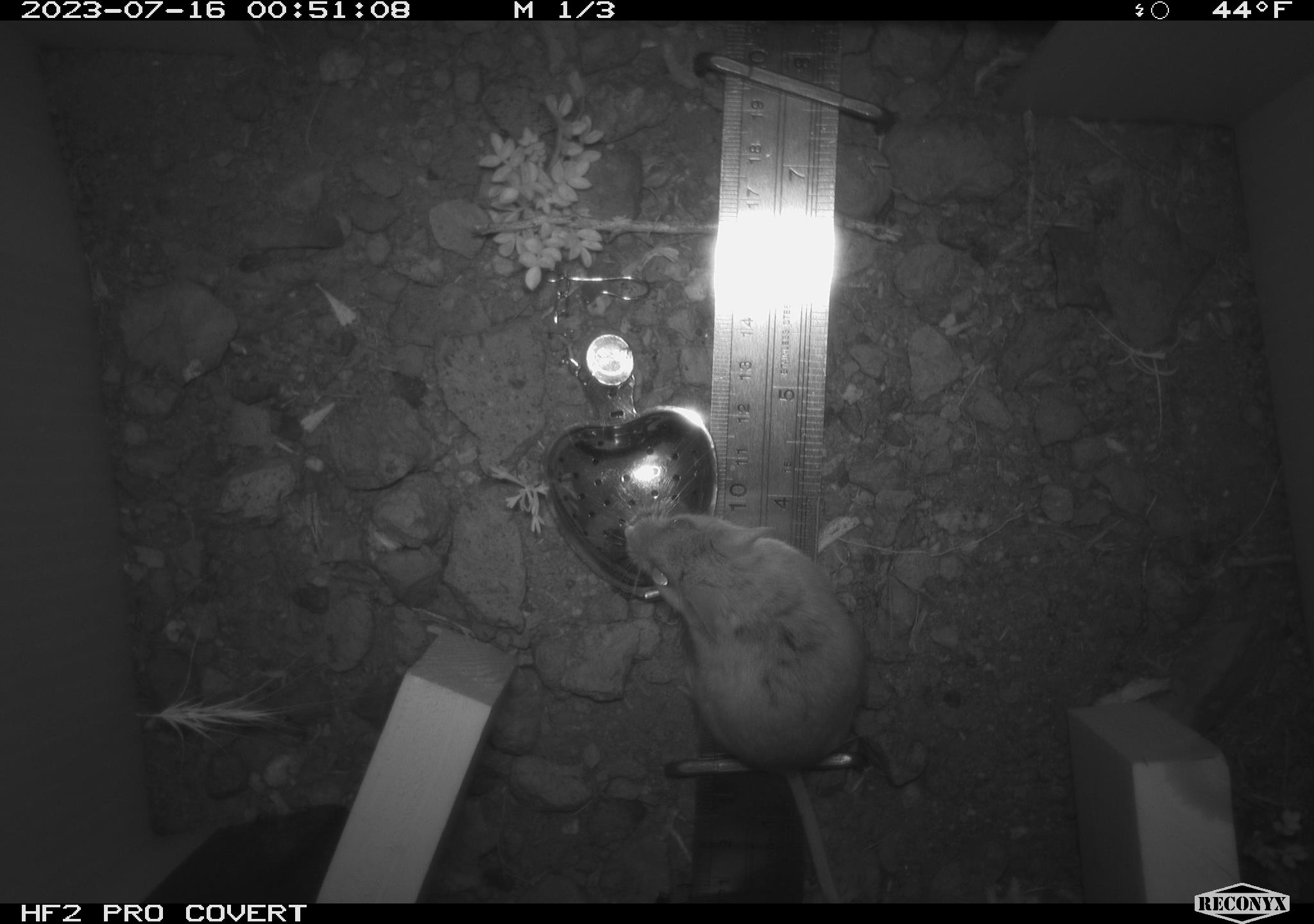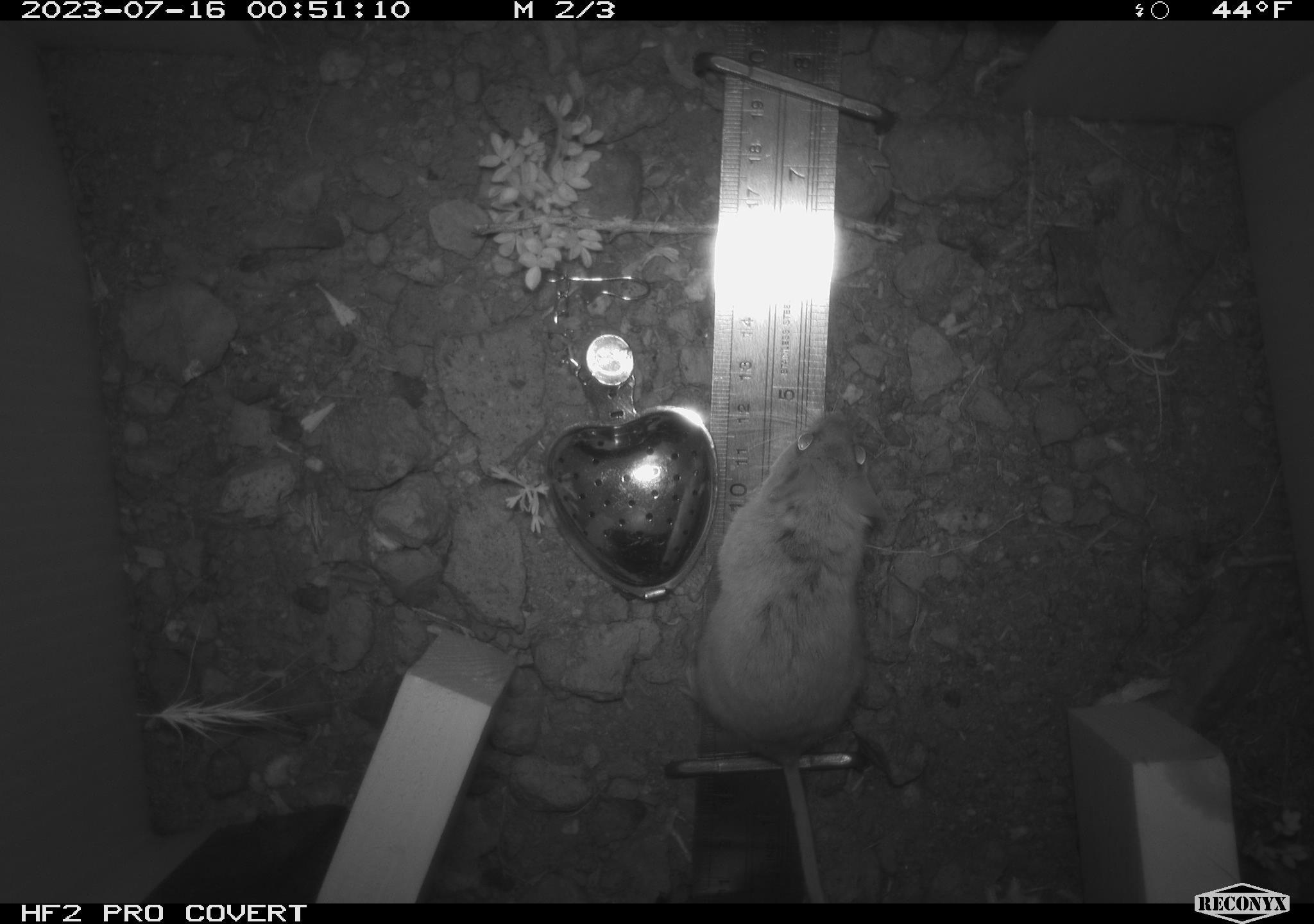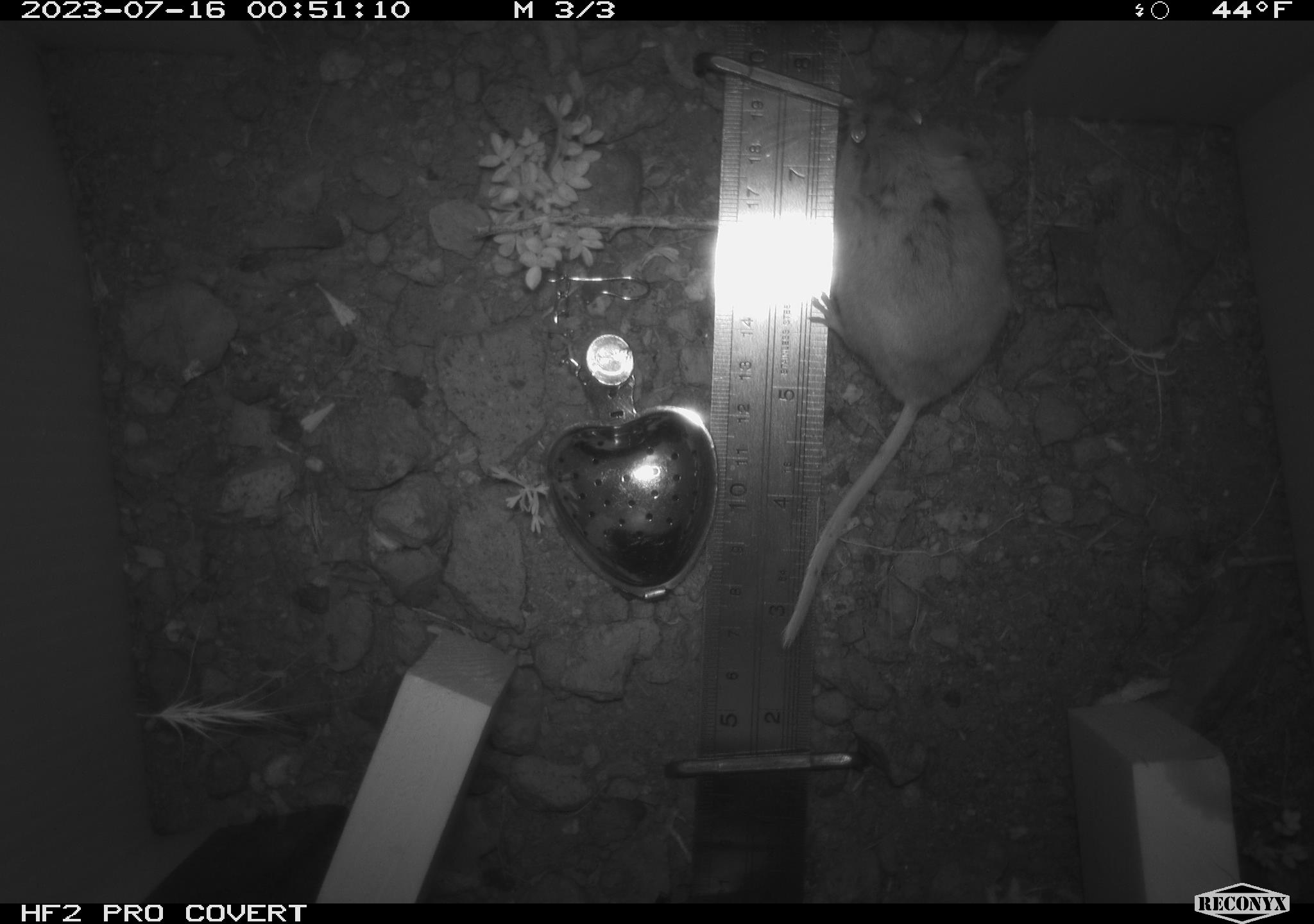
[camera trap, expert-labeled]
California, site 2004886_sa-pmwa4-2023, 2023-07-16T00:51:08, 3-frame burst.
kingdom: Animalia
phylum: Chordata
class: Mammalia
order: Rodentia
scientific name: Rodentia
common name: mouse species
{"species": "mouse species (Rodentia)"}